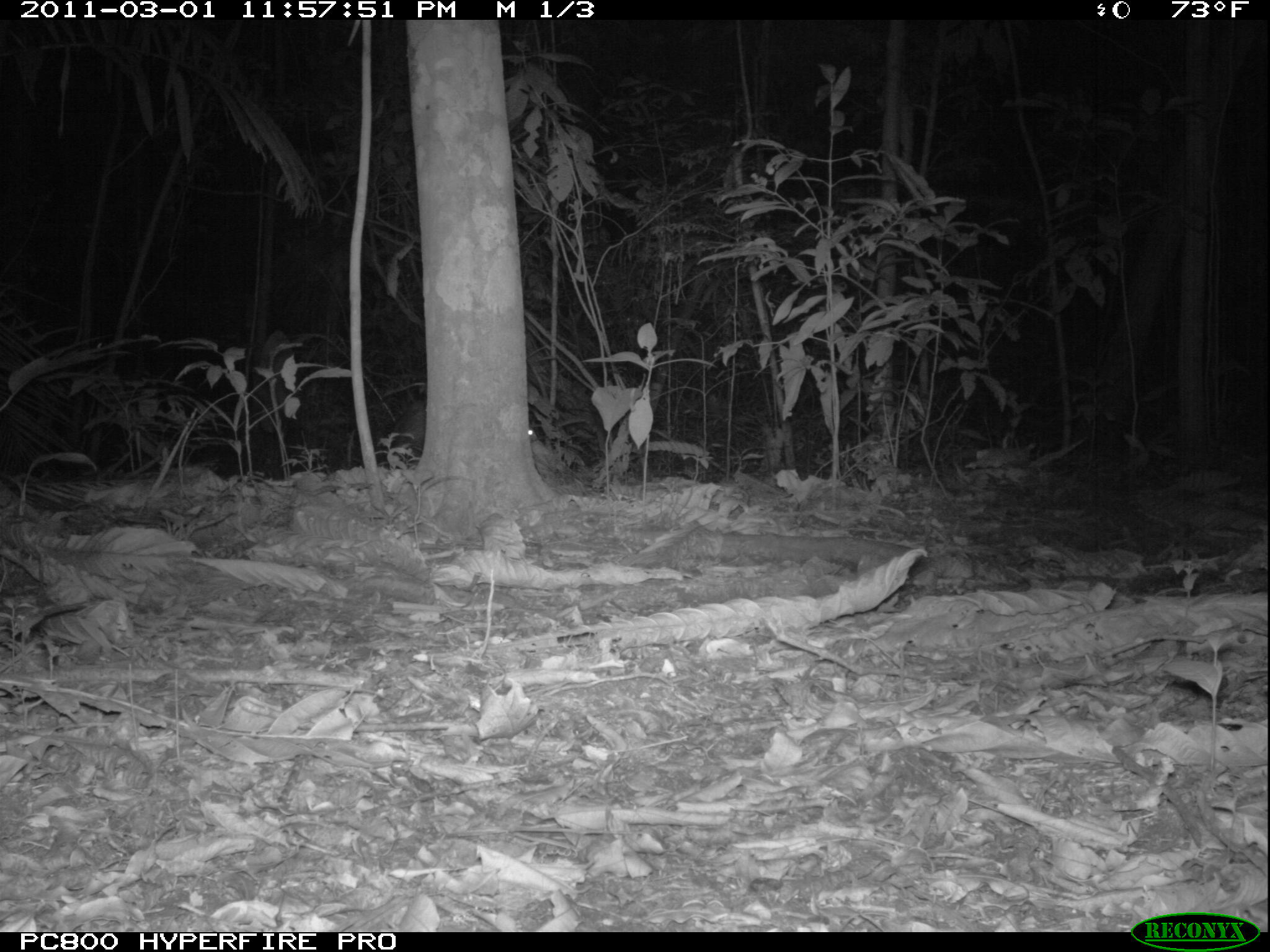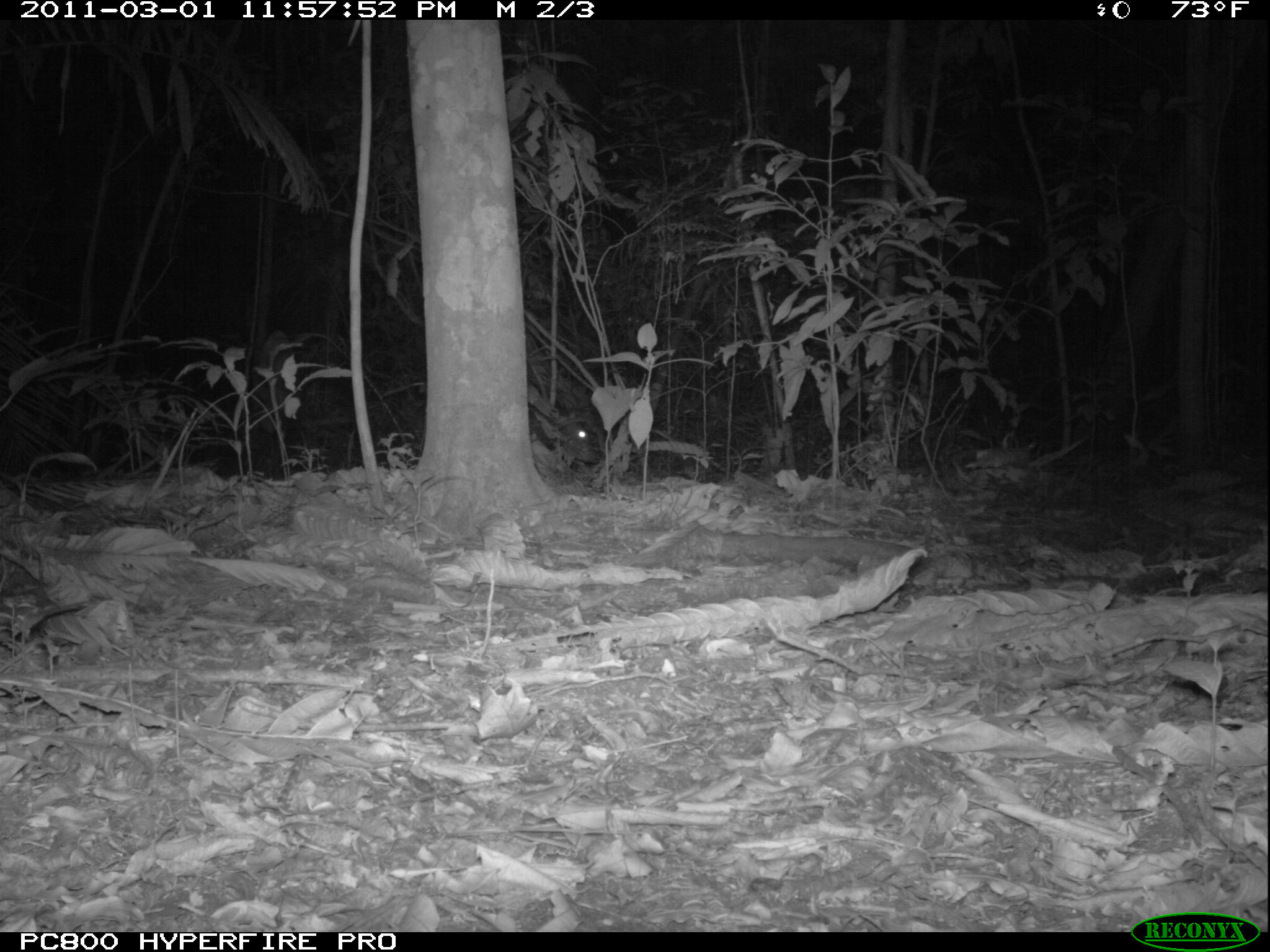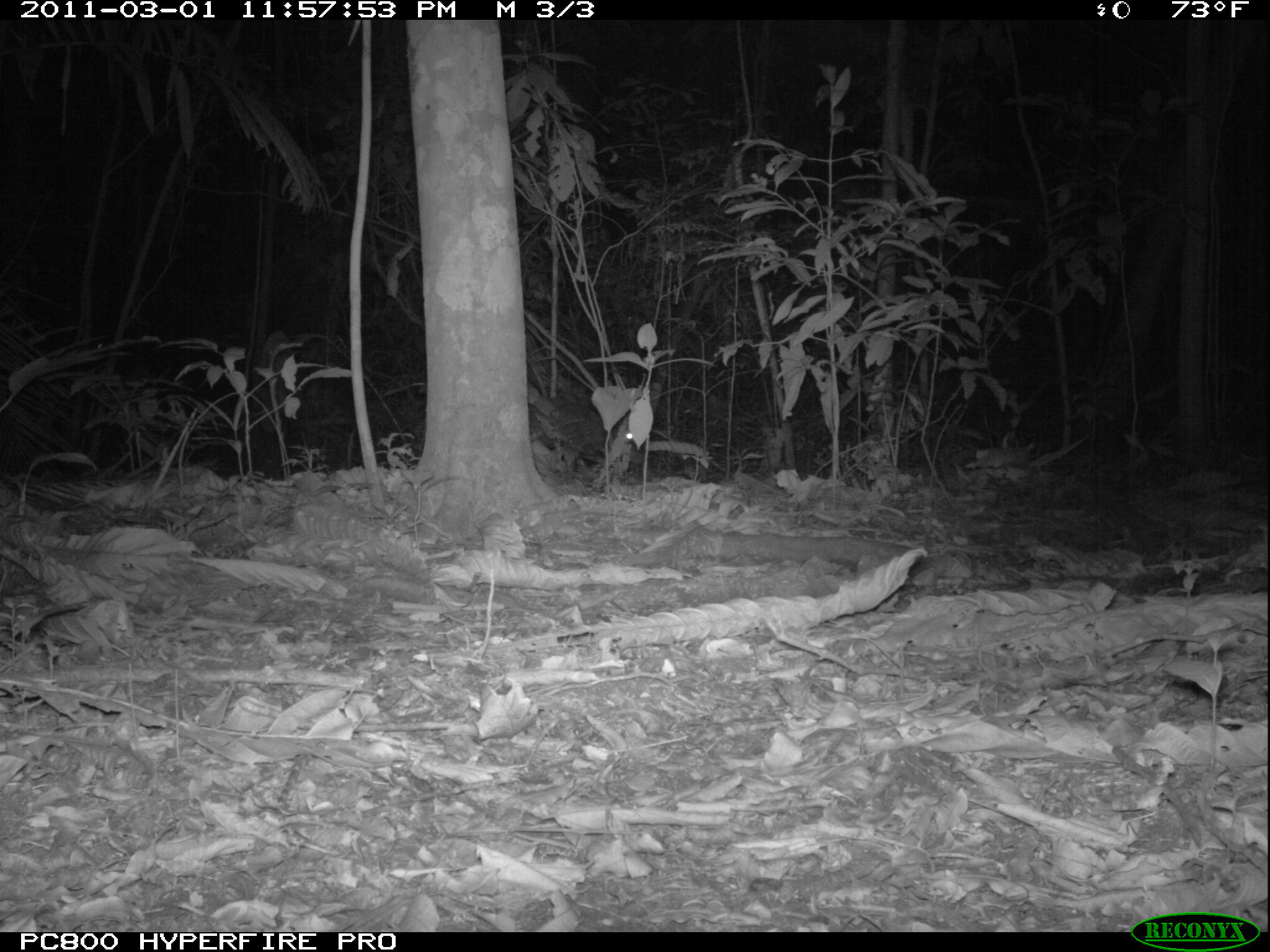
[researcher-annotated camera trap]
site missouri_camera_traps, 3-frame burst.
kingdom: Animalia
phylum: Chordata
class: Mammalia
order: Artiodactyla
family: Tayassuidae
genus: Pecari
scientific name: Pecari tajacu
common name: collared peccary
Collared peccary (Pecari tajacu). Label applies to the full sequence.